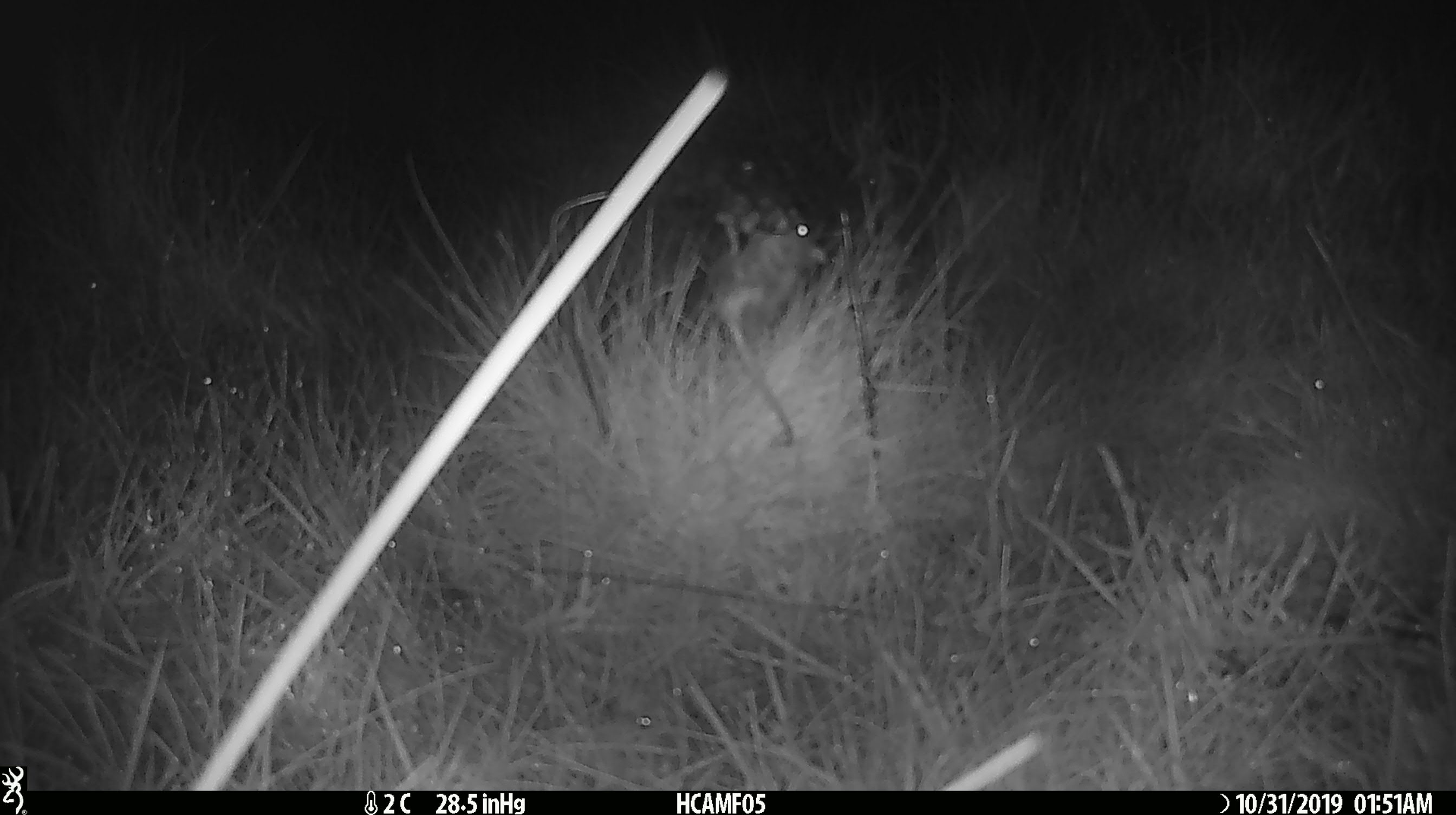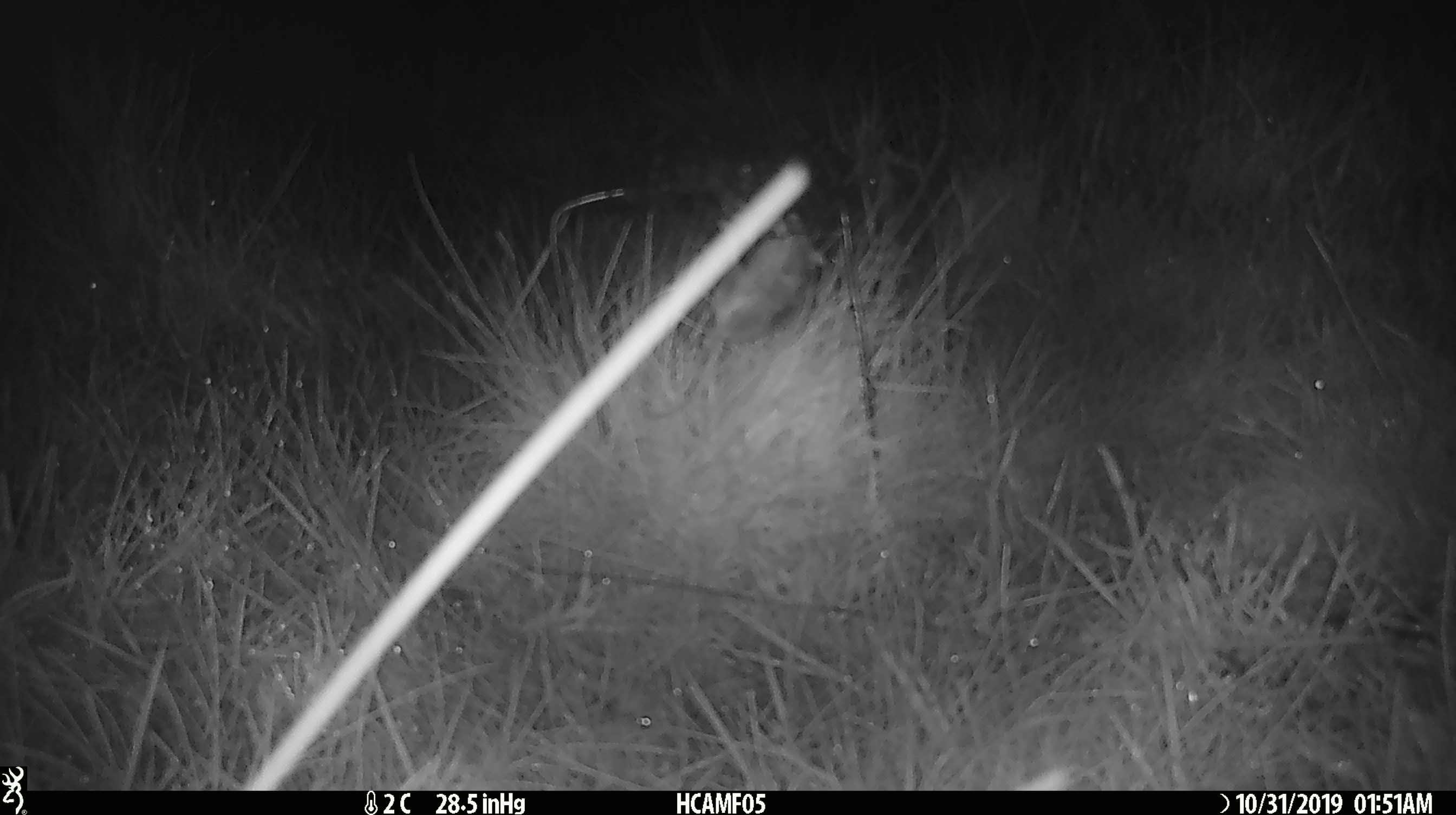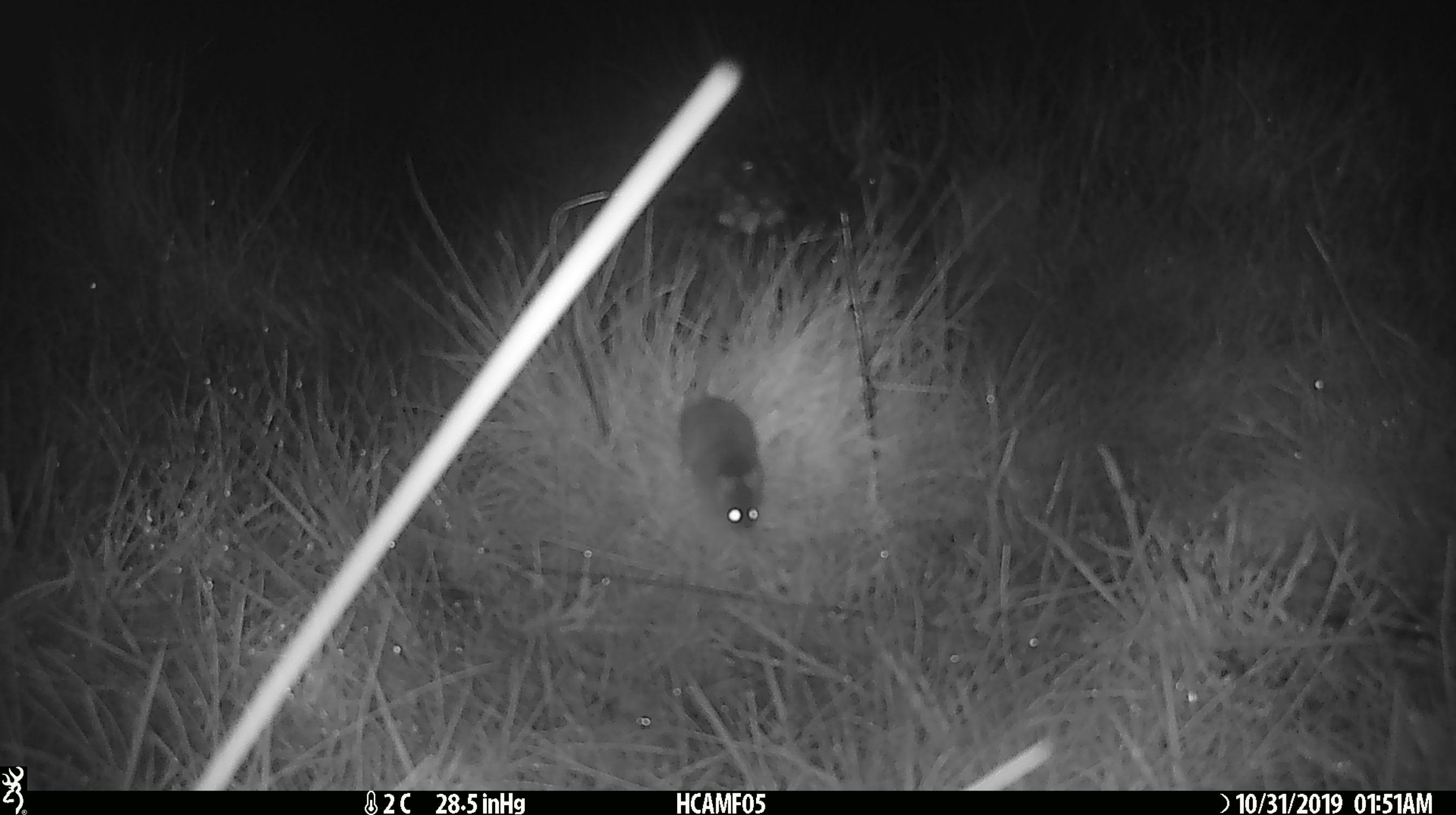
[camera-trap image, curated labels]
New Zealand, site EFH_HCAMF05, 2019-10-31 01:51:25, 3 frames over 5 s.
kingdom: Animalia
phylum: Chordata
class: Mammalia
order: Rodentia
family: Muridae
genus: Mus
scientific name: Mus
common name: mouse